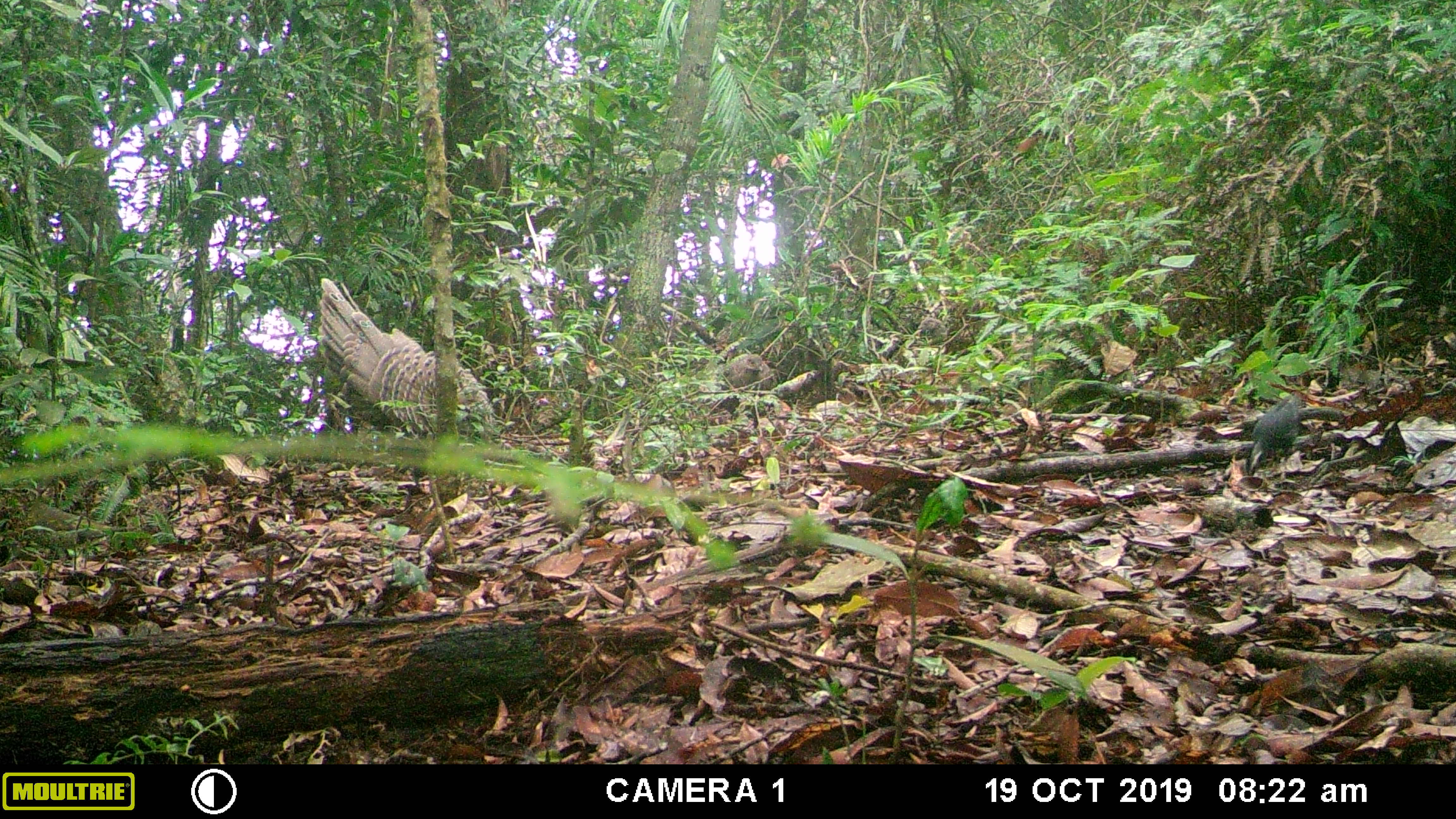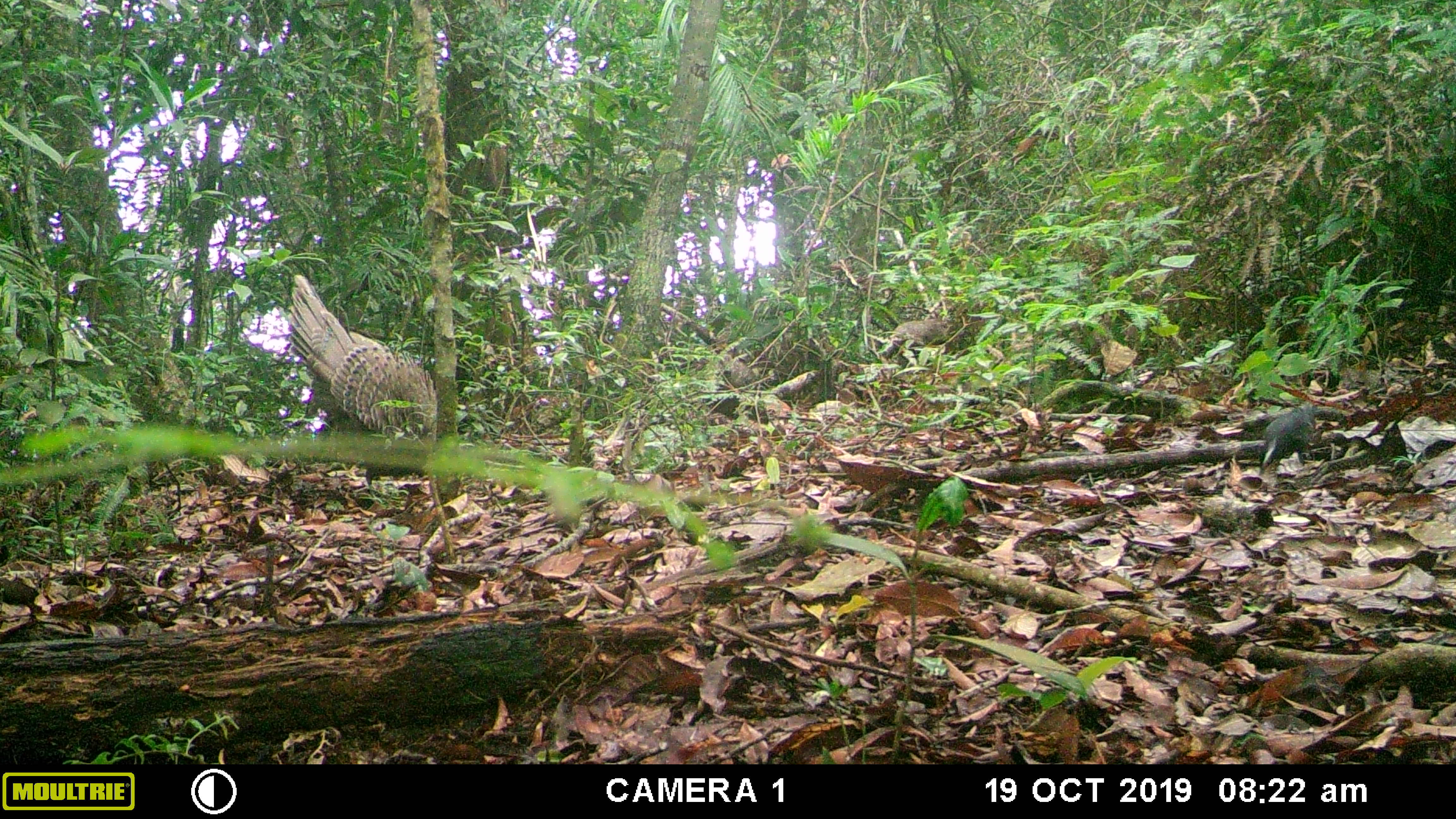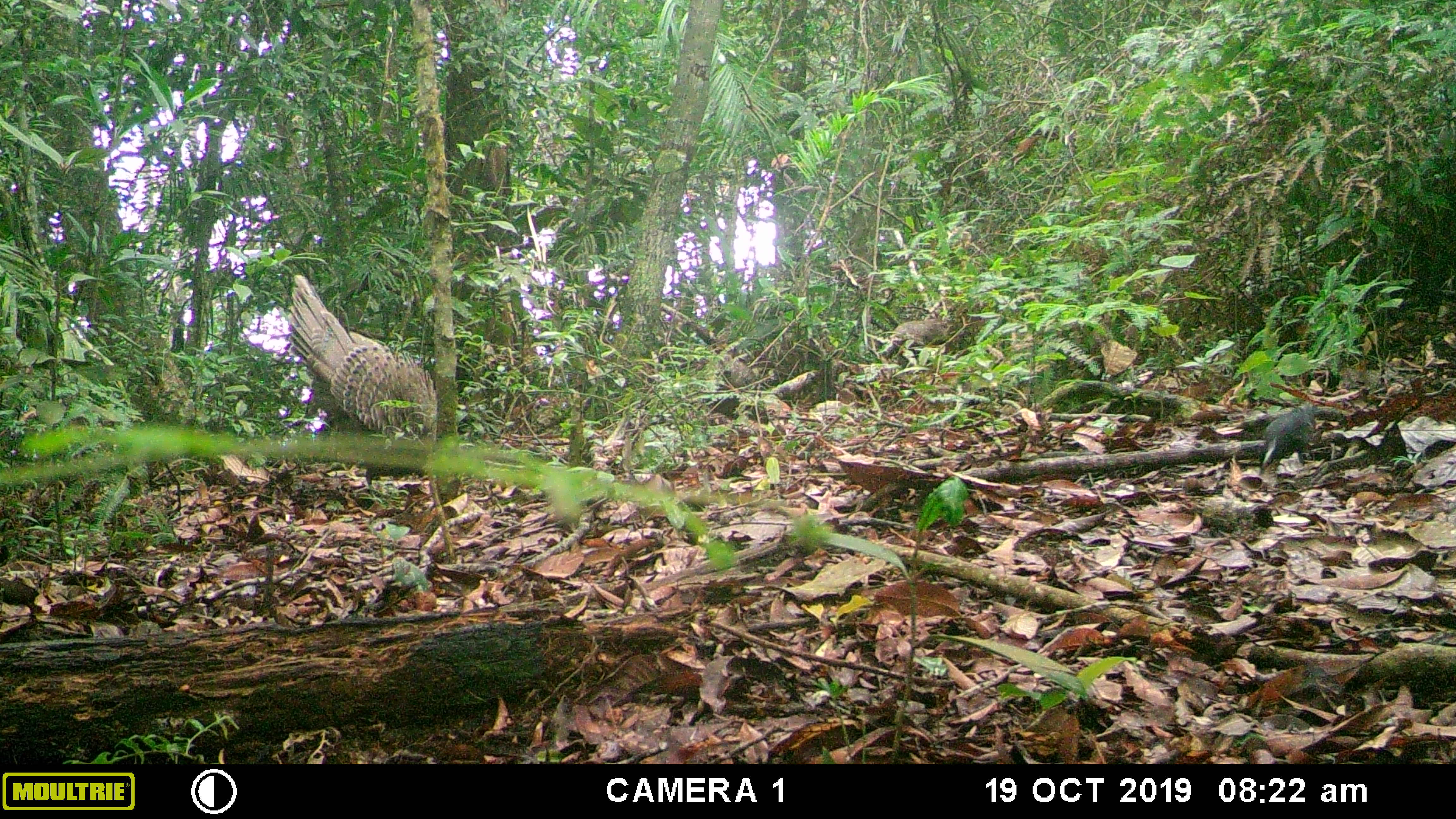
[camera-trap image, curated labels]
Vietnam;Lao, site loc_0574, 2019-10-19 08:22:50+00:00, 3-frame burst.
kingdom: Animalia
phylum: Chordata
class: Aves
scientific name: Aves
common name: bird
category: unidentified bird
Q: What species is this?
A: Unidentified bird (bird) (Aves).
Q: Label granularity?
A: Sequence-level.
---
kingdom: Animalia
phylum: Chordata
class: Aves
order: Galliformes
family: Phasianidae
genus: Polyplectron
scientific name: Polyplectron bicalcaratum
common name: gray peacock-pheasant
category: grey peacock pheasant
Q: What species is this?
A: Grey peacock pheasant (gray peacock-pheasant) (Polyplectron bicalcaratum).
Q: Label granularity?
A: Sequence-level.